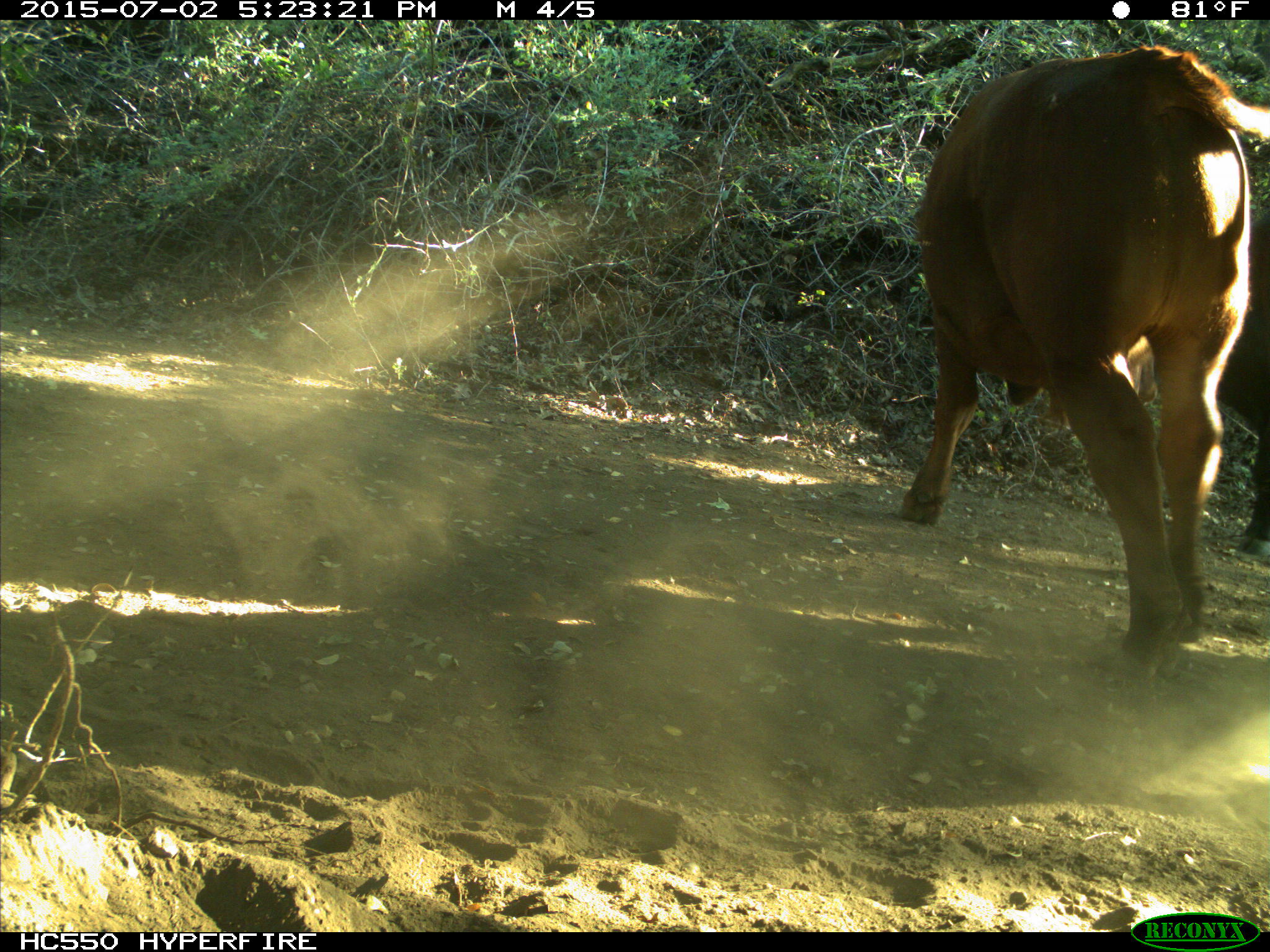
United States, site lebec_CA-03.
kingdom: Animalia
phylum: Chordata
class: Mammalia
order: Artiodactyla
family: Bovidae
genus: Bos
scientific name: Bos taurus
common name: domestic cow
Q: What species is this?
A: Bos taurus (domestic cow).